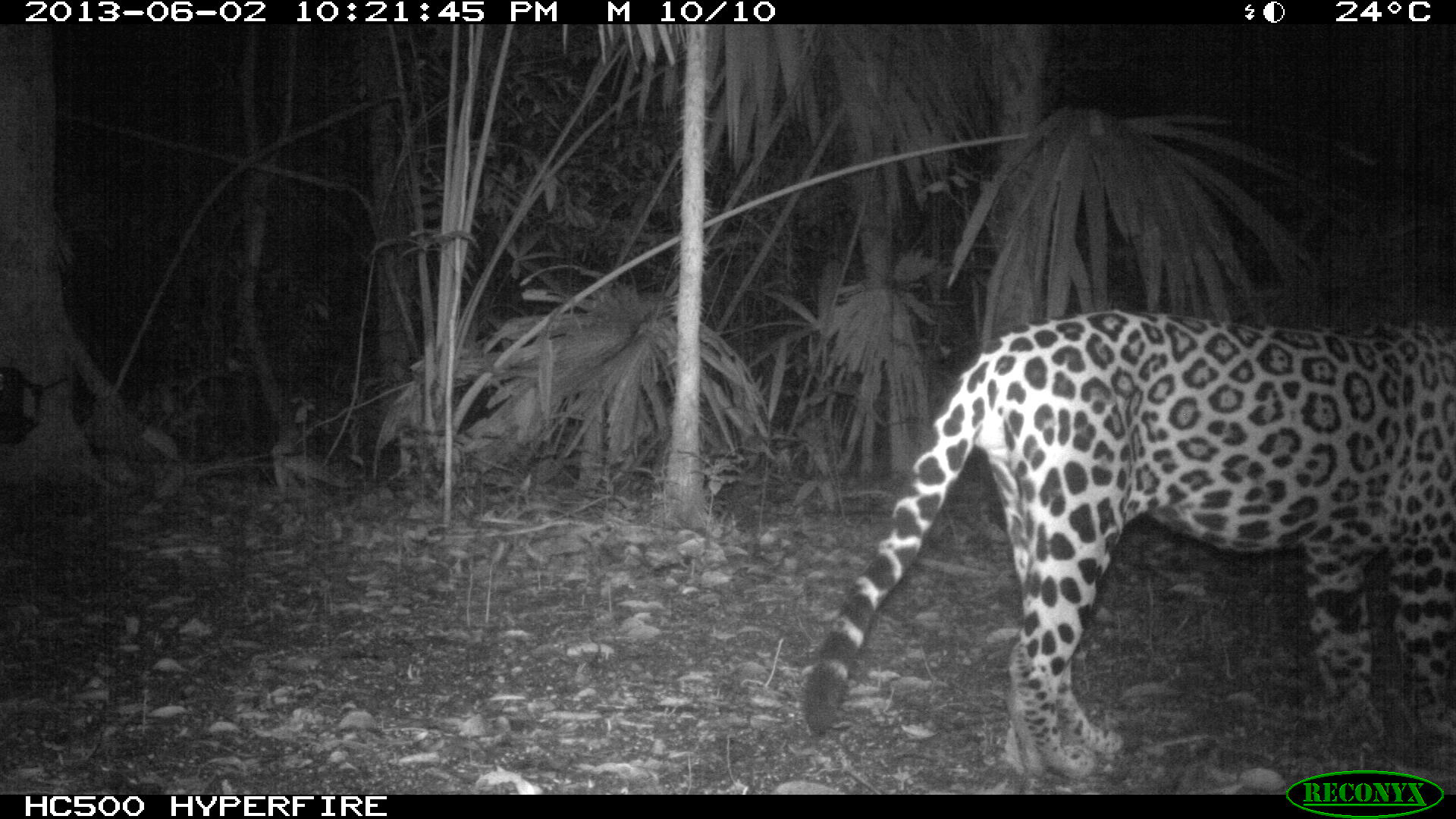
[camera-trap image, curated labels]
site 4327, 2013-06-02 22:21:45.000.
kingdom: Animalia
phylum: Chordata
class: Mammalia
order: Carnivora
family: Felidae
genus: Panthera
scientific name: Panthera onca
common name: jaguar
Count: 1.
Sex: male.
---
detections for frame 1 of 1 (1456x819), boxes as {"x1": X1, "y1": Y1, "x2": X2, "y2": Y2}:
panthera onca: {"x1": 802, "y1": 306, "x2": 1456, "y2": 782}